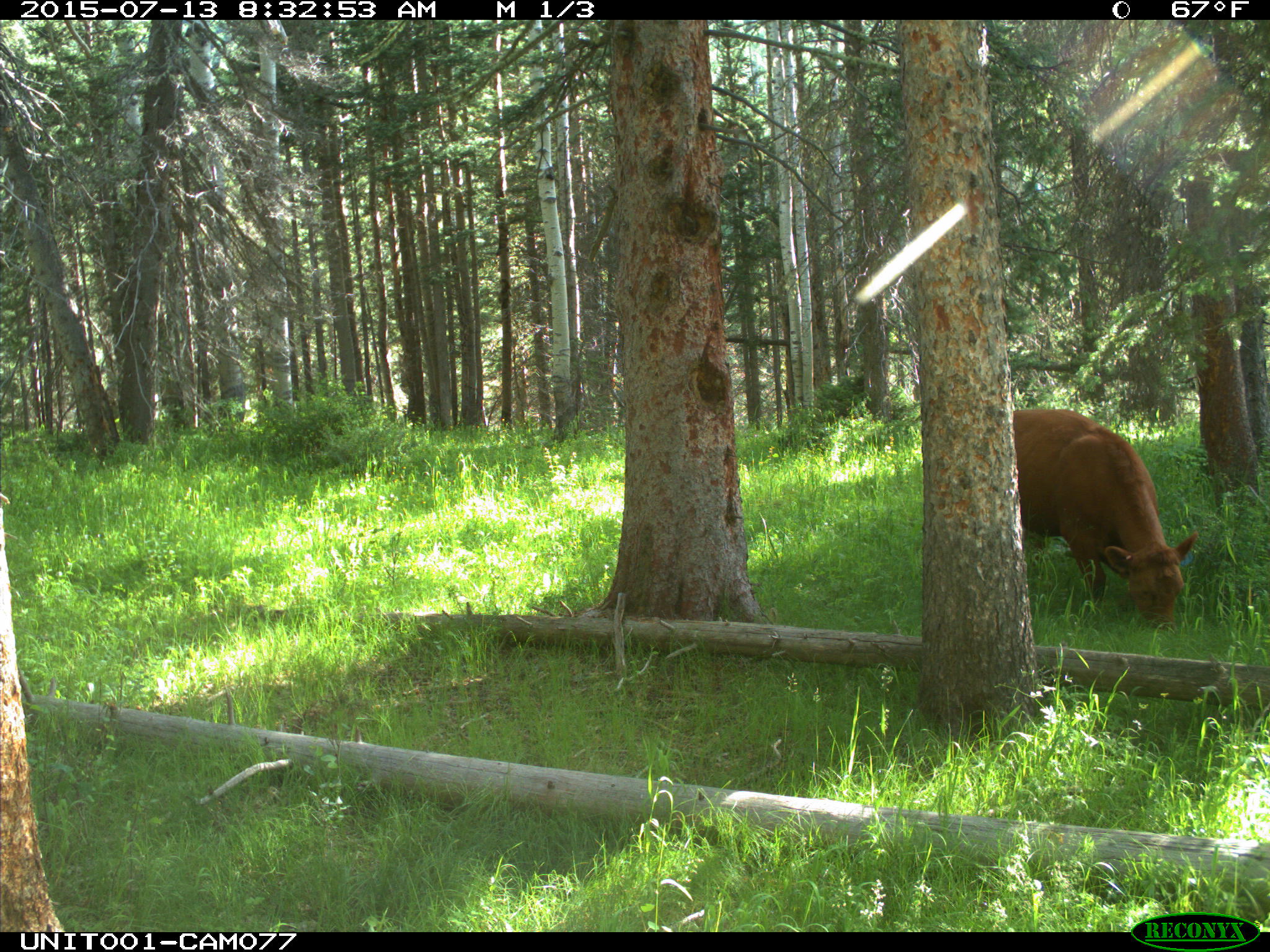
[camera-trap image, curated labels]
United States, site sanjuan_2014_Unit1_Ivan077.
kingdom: Animalia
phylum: Chordata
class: Mammalia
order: Artiodactyla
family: Bovidae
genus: Bos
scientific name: Bos taurus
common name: domestic cow